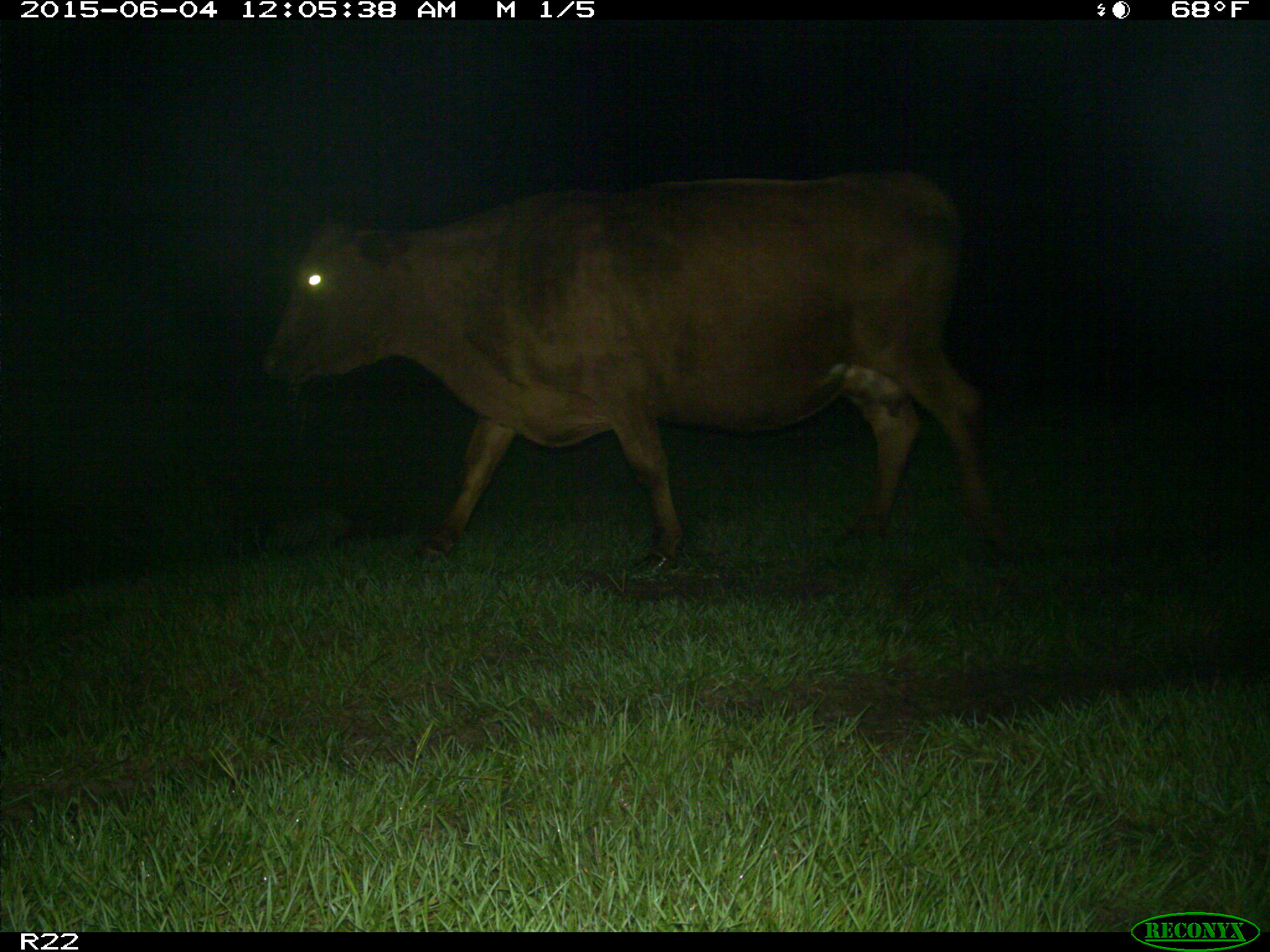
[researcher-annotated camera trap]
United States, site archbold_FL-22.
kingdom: Animalia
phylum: Chordata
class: Mammalia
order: Artiodactyla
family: Bovidae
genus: Bos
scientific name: Bos taurus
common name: domestic cow